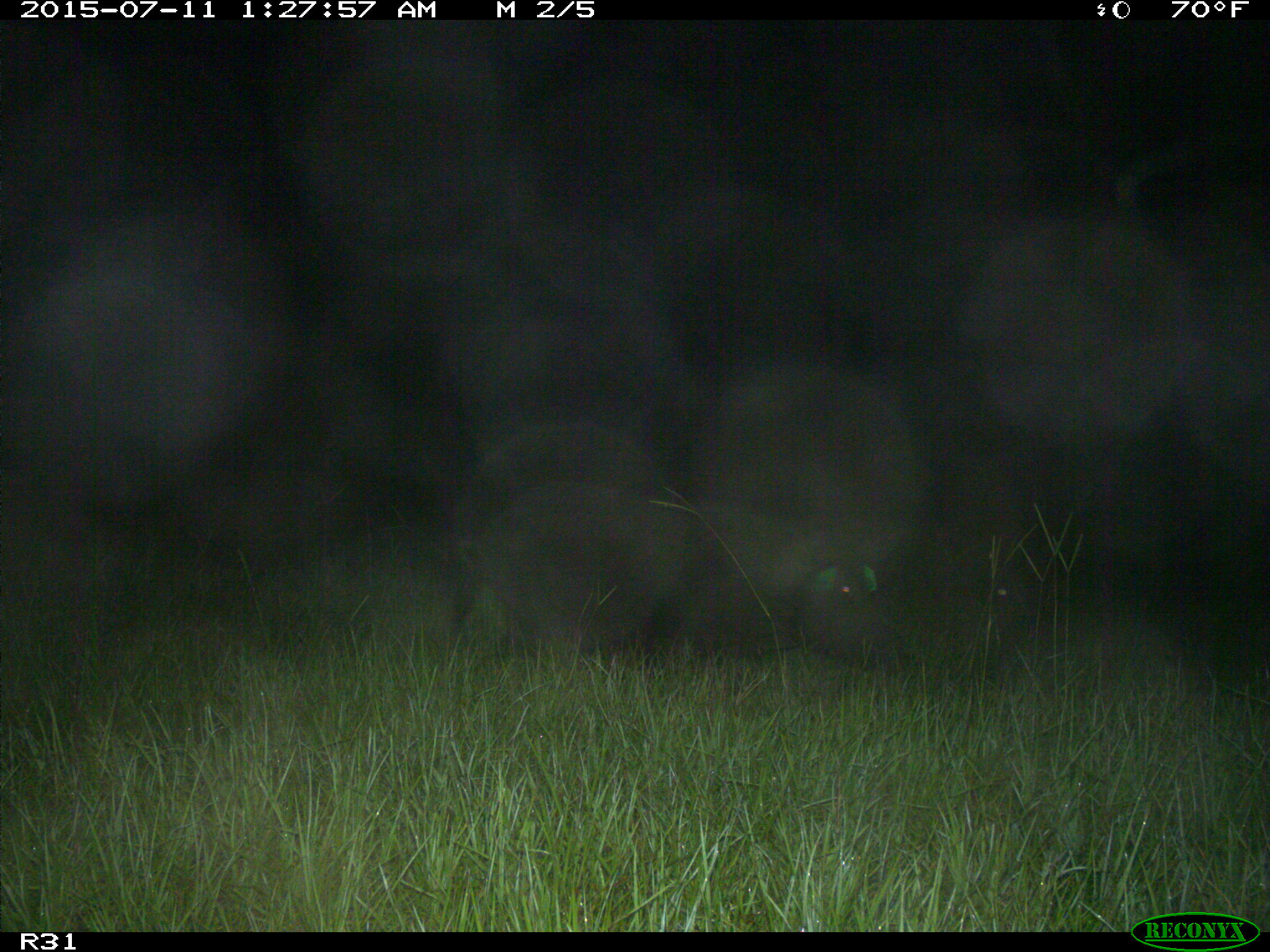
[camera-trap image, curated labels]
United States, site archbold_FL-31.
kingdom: Animalia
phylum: Chordata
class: Mammalia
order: Artiodactyla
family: Suidae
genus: Sus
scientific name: Sus scrofa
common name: wild boar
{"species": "Sus scrofa (wild boar)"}